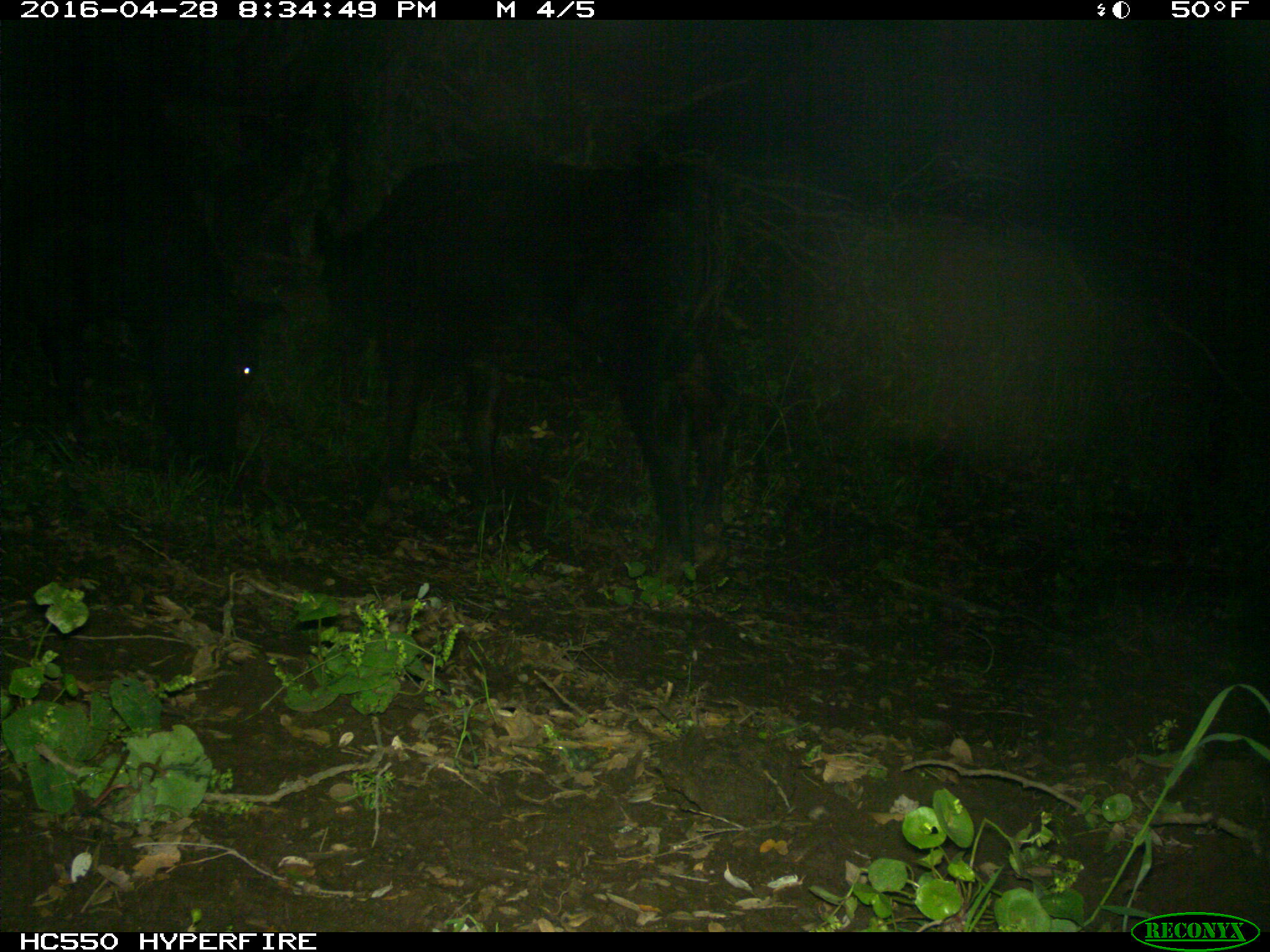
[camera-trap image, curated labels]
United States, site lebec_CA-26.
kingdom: Animalia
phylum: Chordata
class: Mammalia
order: Artiodactyla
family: Bovidae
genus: Bos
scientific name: Bos taurus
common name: domestic cow